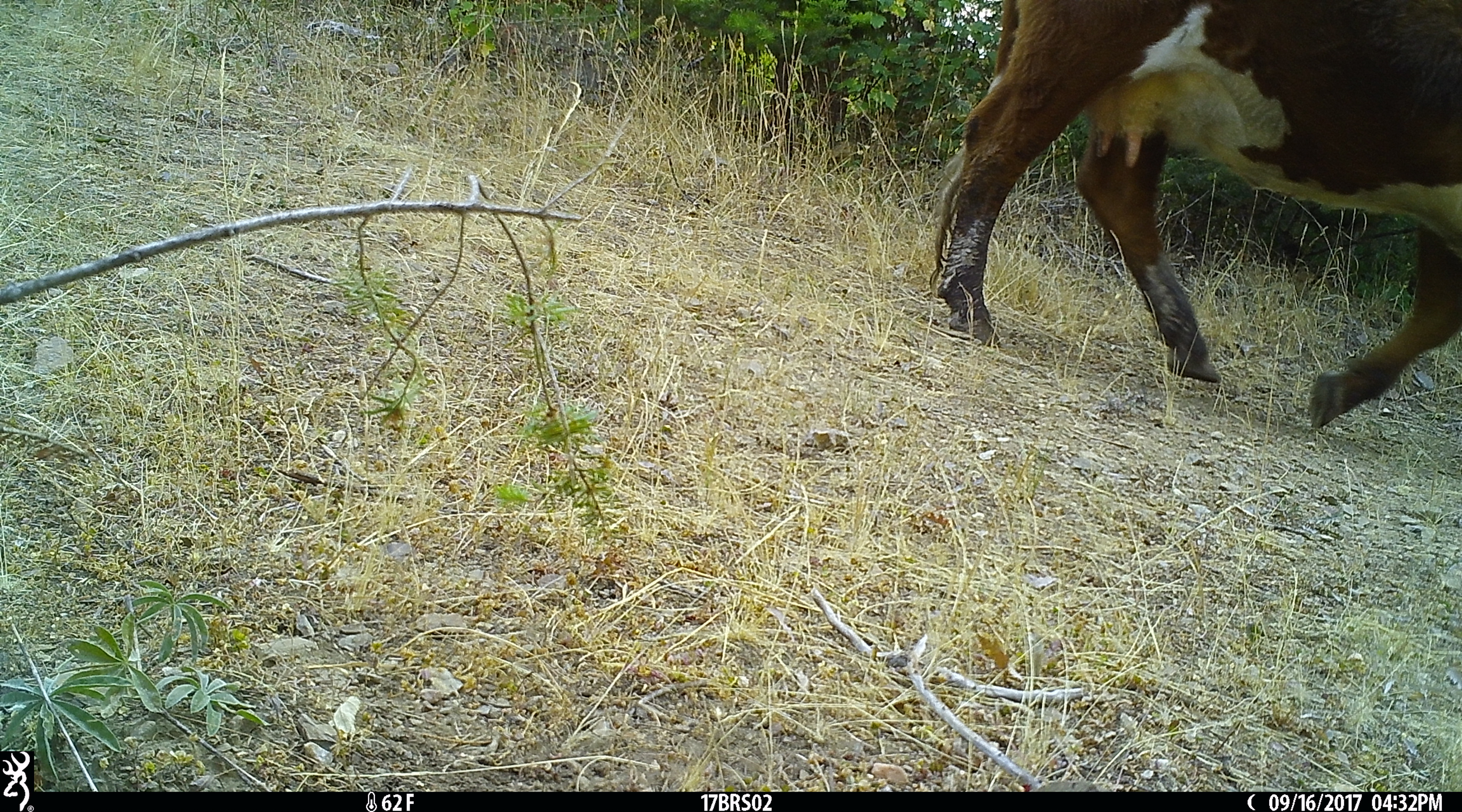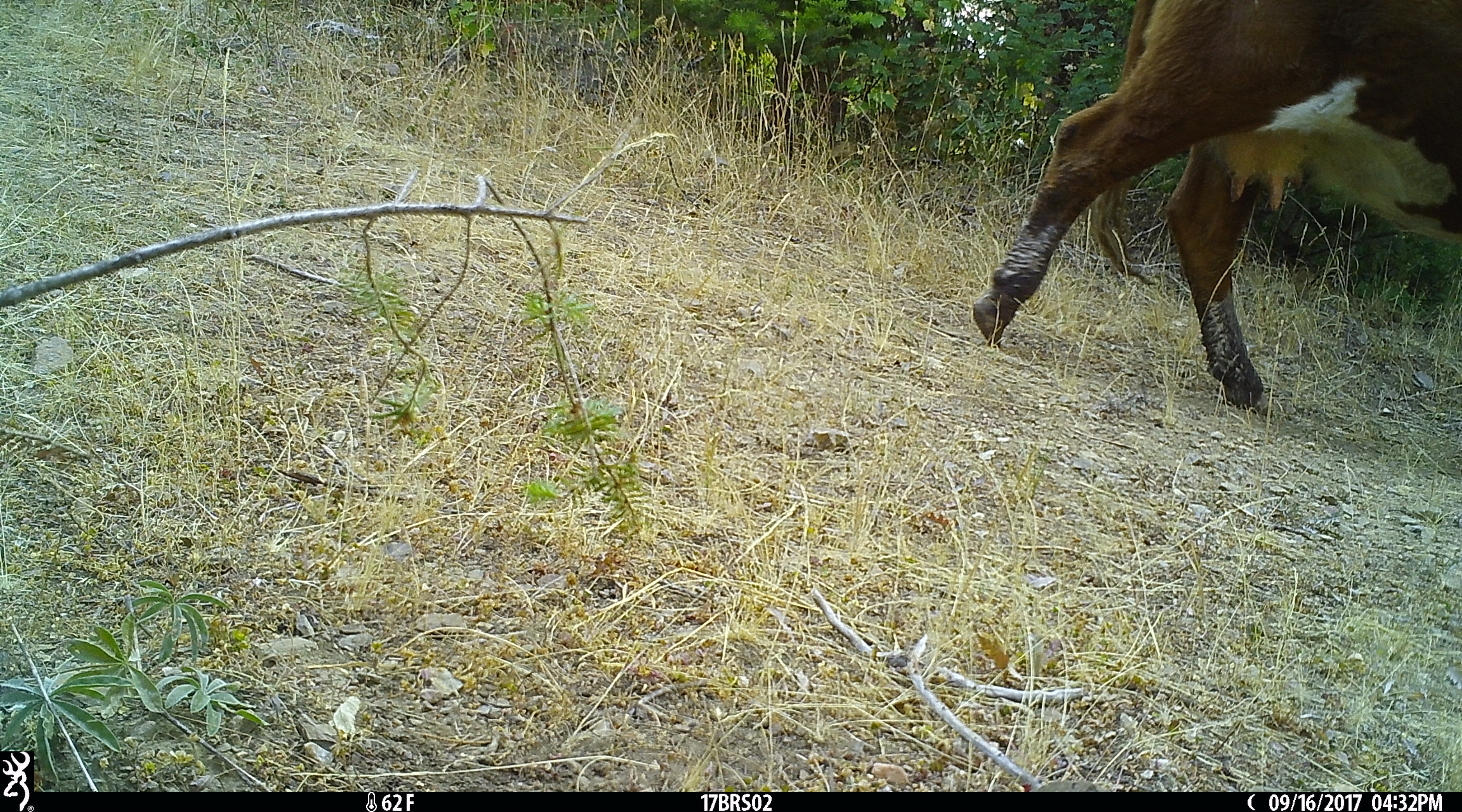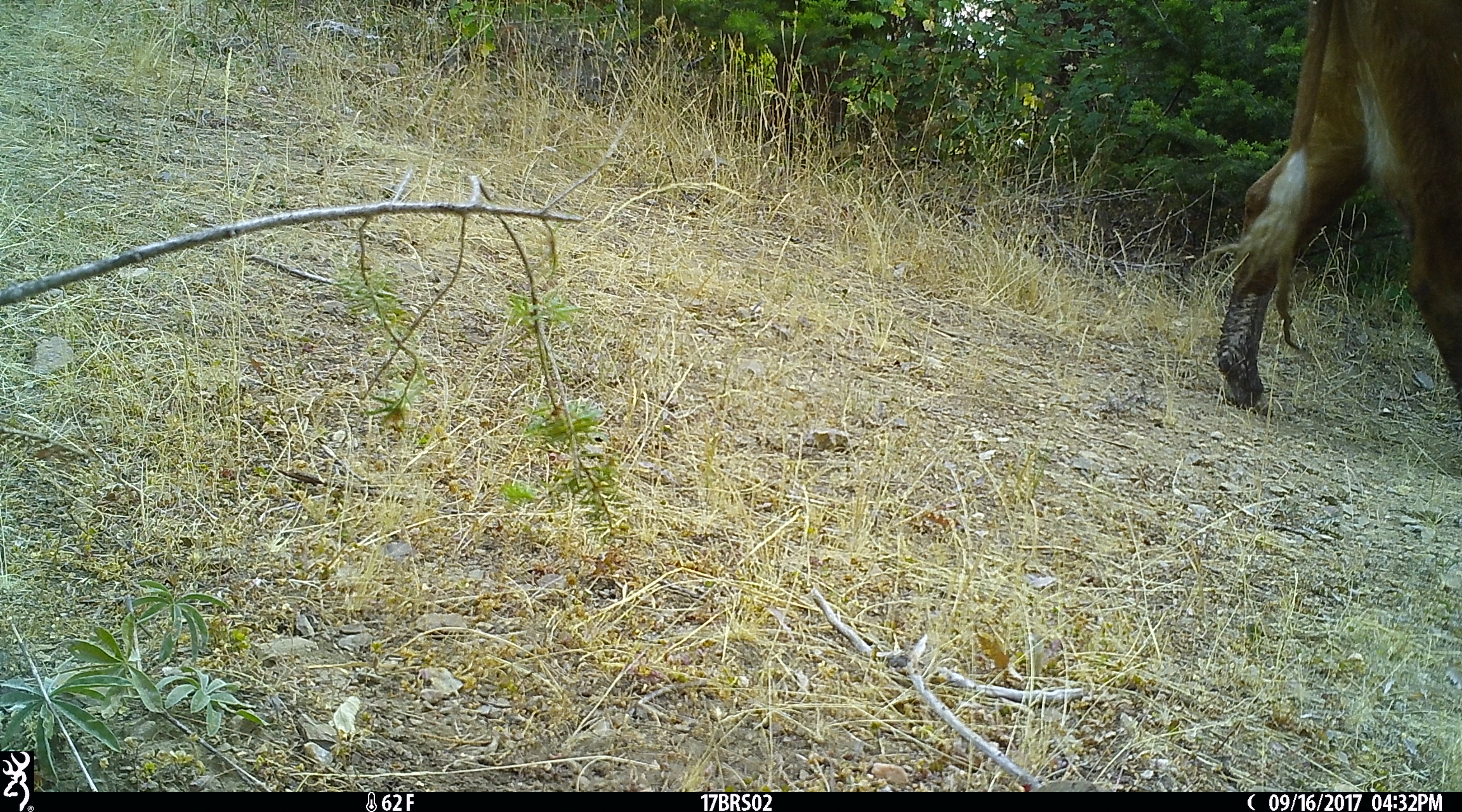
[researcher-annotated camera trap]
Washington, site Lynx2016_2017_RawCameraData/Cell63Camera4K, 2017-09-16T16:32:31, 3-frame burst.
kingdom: Animalia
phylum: Chordata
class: Mammalia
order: Artiodactyla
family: Bovidae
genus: Bos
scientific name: Bos taurus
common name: domestic cattle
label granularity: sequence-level